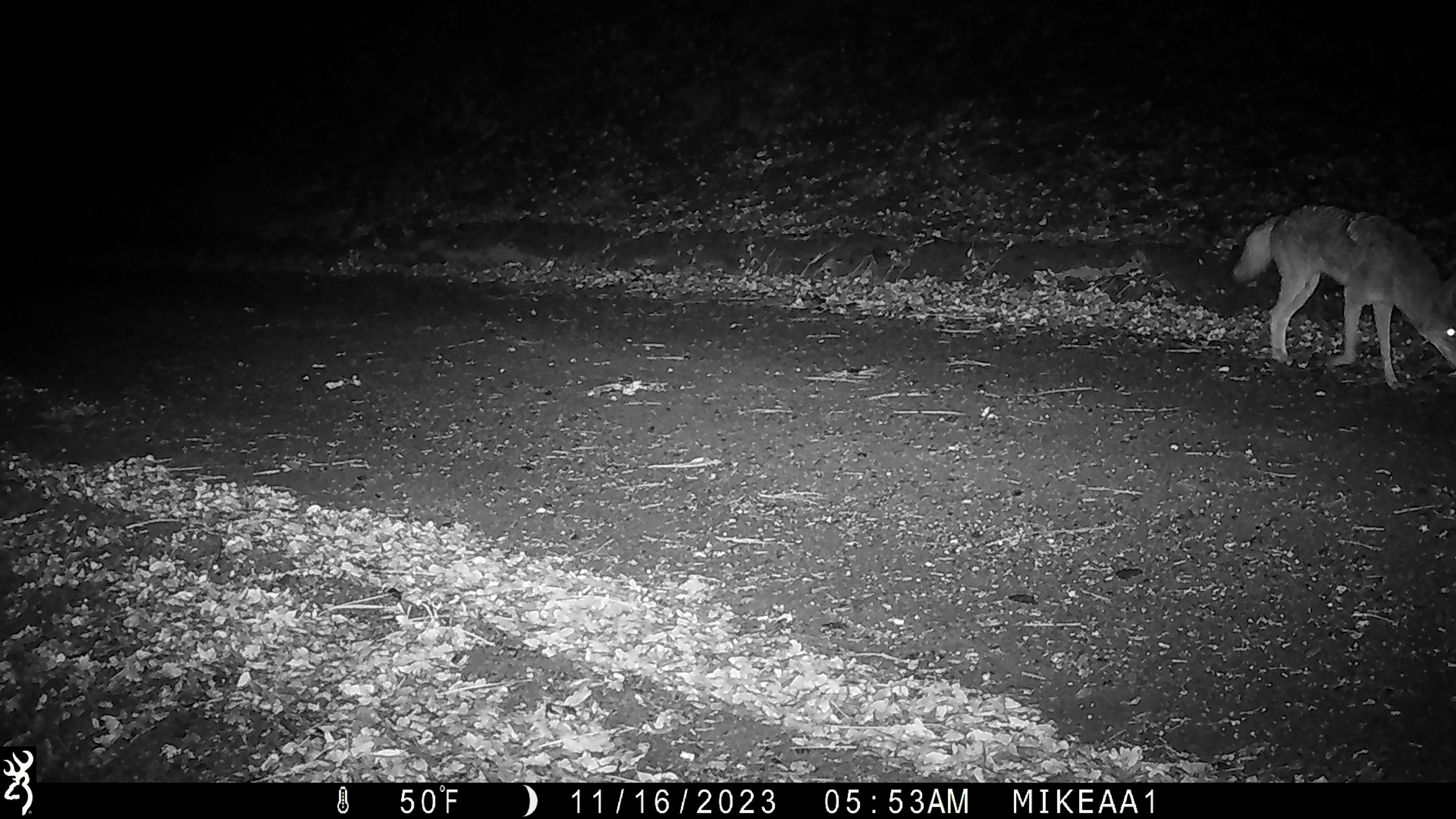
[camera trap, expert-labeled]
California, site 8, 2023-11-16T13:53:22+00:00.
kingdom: Animalia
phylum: Chordata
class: Mammalia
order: Carnivora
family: Canidae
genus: Canis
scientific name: Canis latrans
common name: coyote